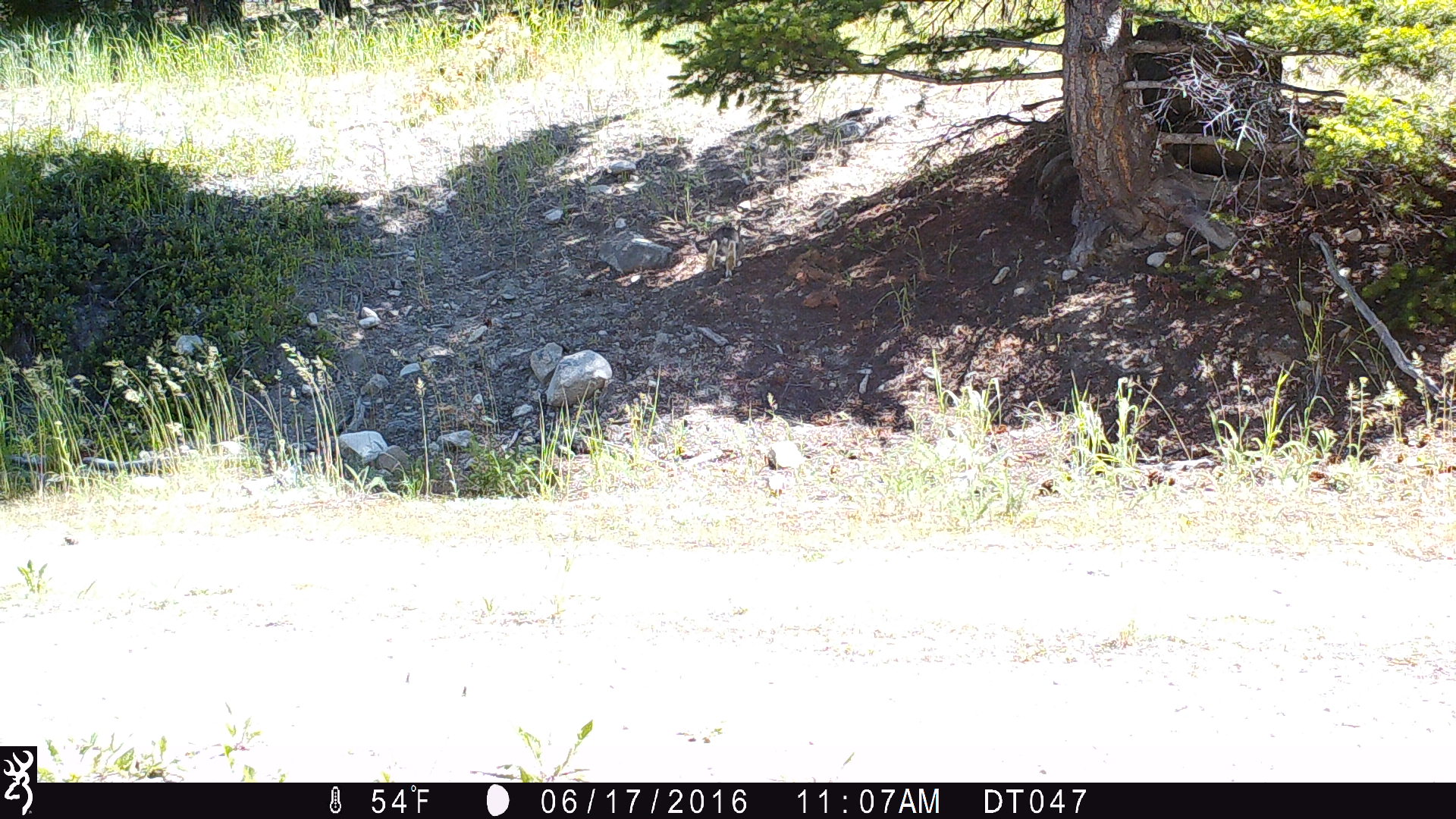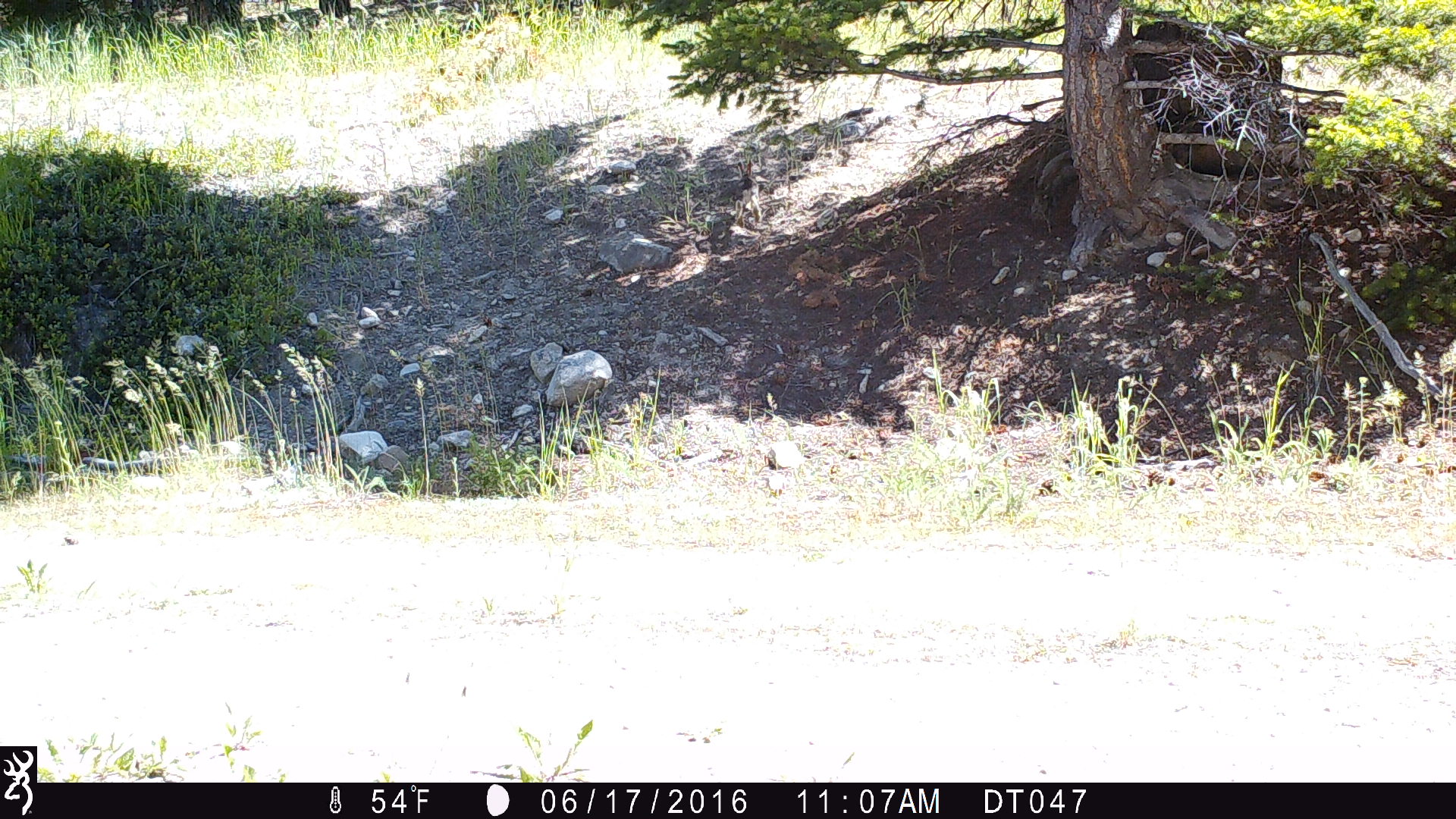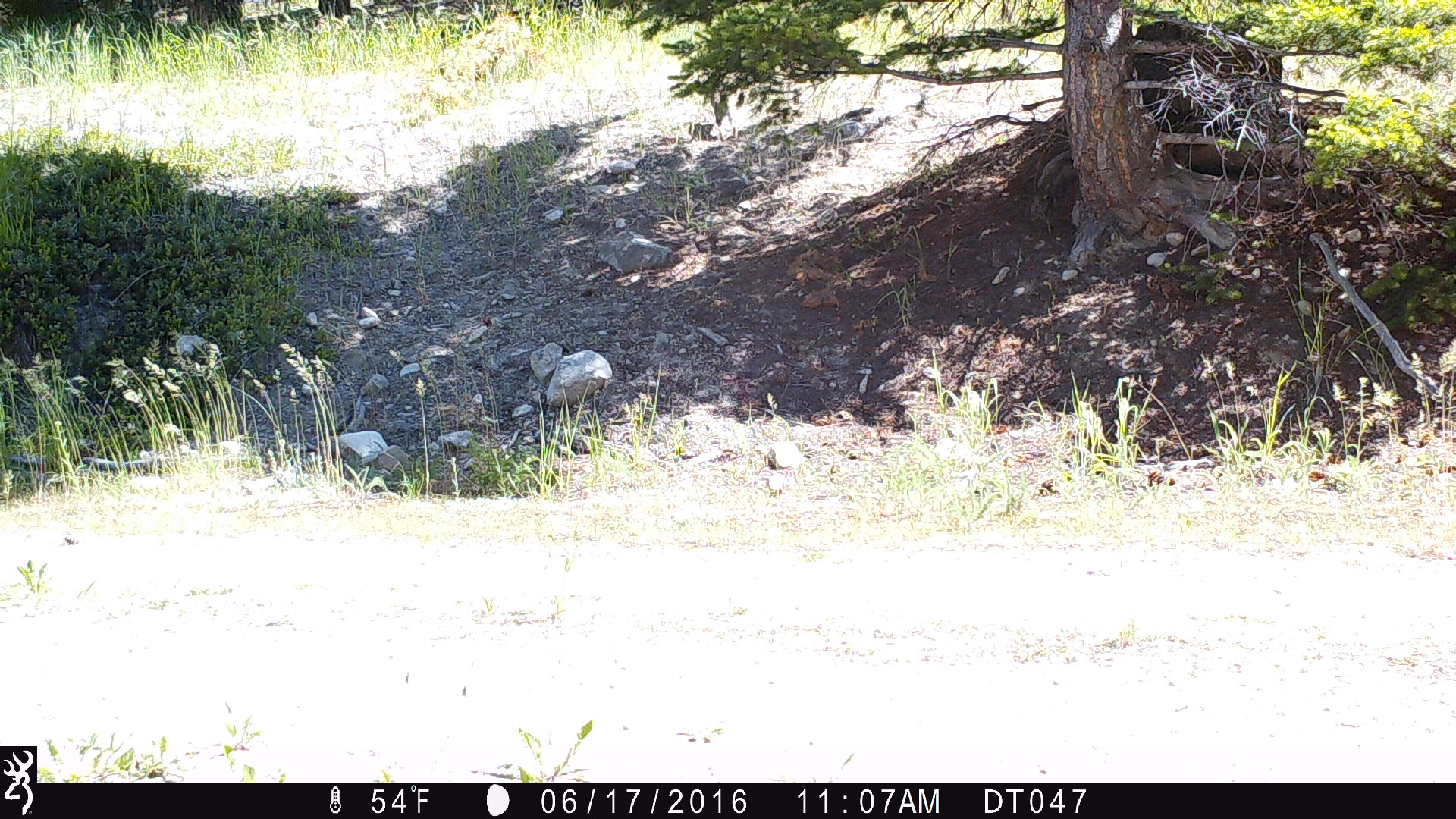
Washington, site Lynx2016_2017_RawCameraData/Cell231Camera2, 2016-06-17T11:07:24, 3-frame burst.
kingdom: Animalia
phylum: Chordata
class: Mammalia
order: Lagomorpha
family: Leporidae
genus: Lepus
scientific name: Lepus americanus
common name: snowshoe hare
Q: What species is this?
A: Lepus americanus (snowshoe hare).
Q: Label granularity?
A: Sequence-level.